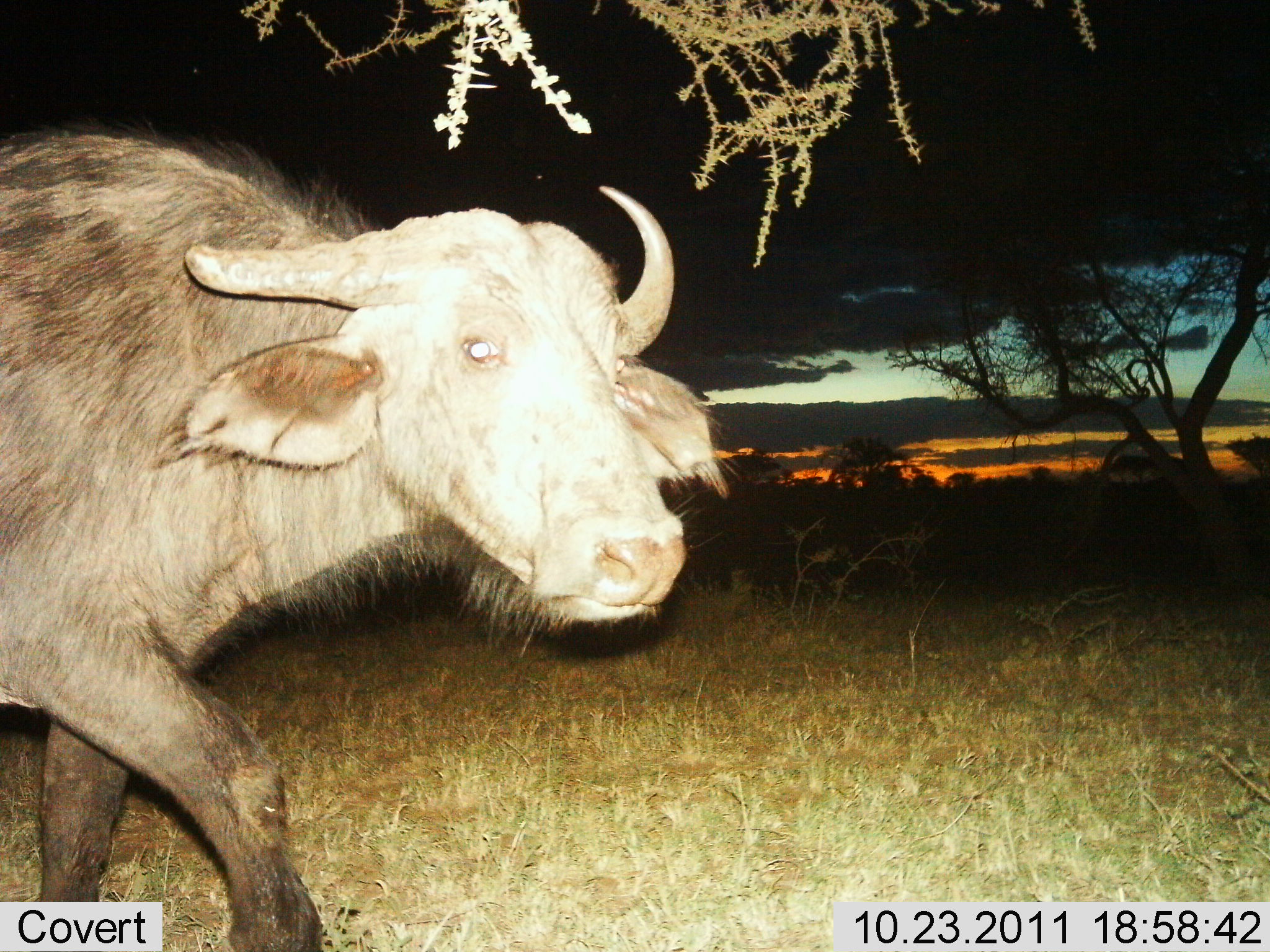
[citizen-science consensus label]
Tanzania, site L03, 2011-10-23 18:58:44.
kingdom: Animalia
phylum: Chordata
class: Mammalia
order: Artiodactyla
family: Bovidae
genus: Syncerus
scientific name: Syncerus caffer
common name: cape buffalo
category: buffalo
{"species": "buffalo (cape buffalo) (Syncerus caffer)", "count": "1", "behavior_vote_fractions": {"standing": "10%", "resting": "0%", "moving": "90%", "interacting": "0%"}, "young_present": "0%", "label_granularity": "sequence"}